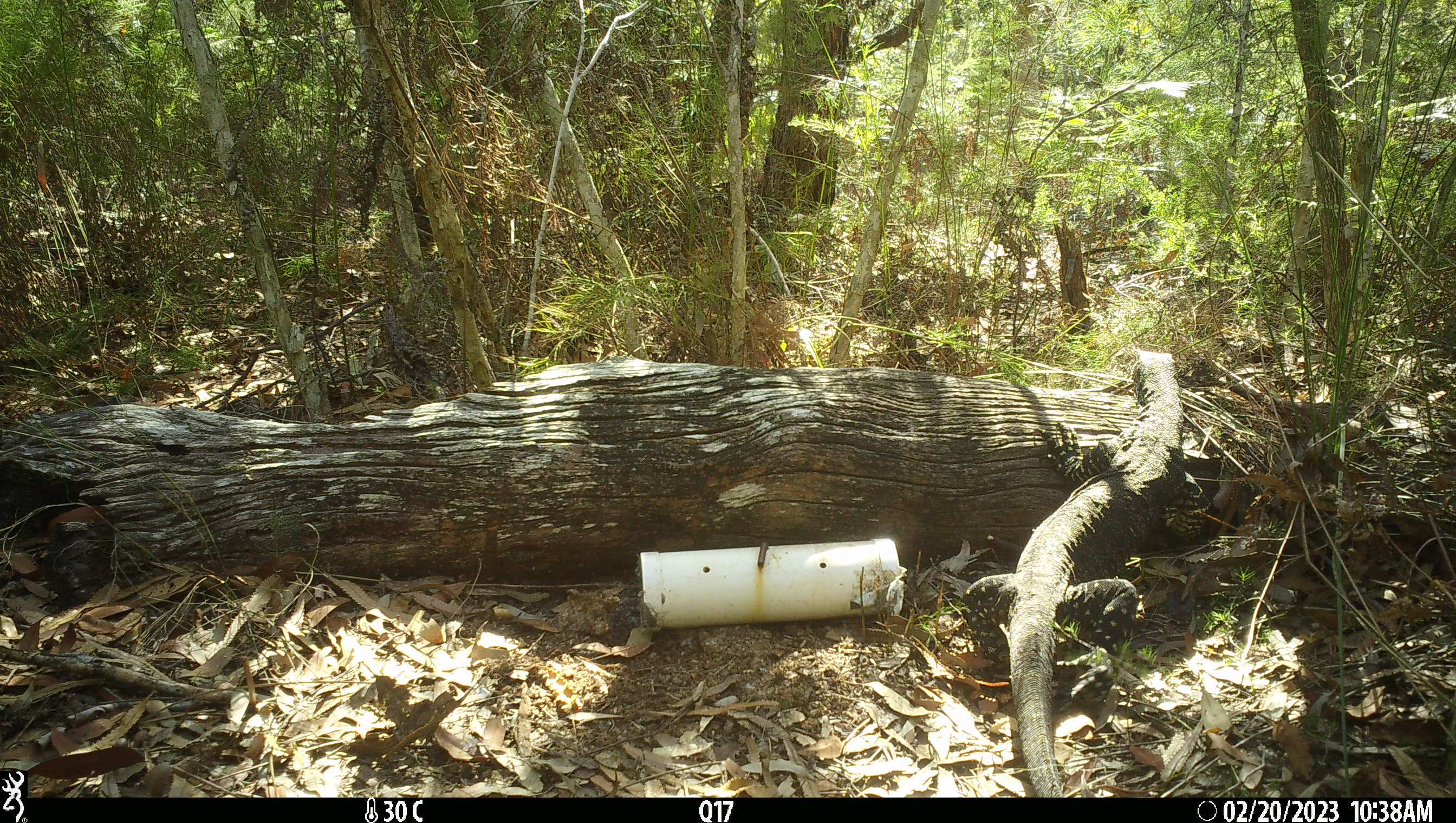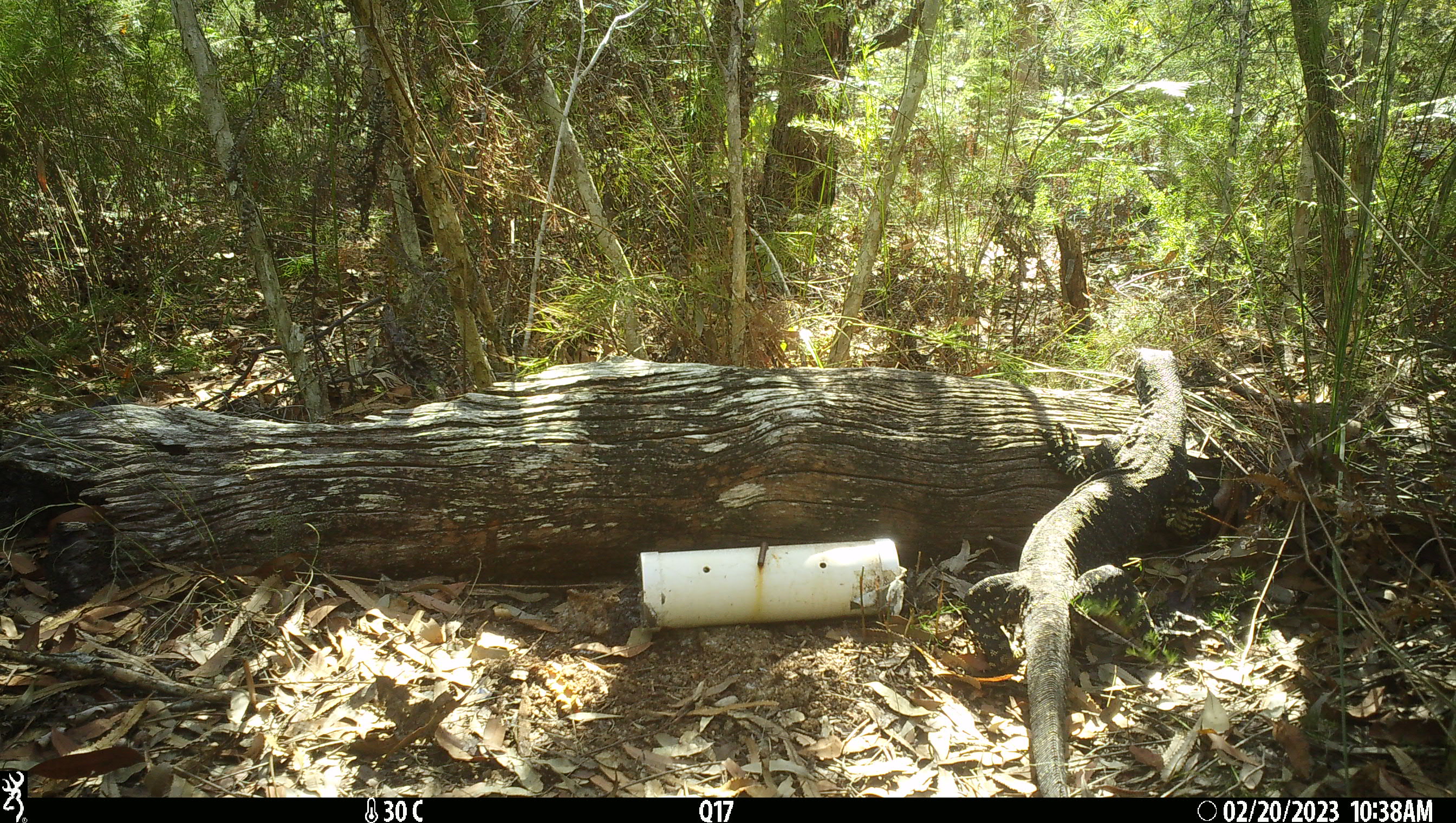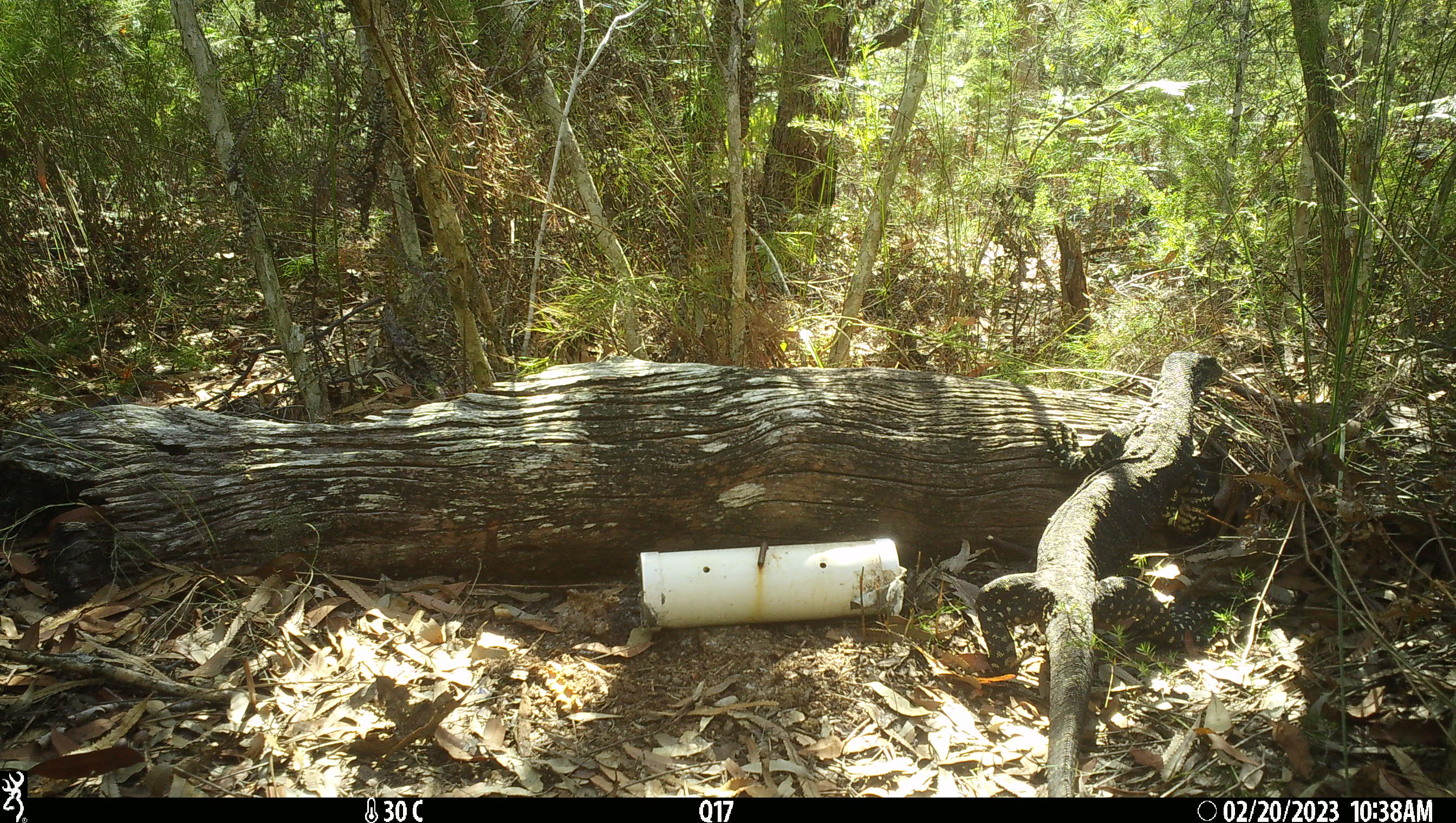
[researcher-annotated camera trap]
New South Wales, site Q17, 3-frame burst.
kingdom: Animalia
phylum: Chordata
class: Reptilia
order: Squamata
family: Varanidae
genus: Varanus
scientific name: Varanus varius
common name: lace monitor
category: goanna